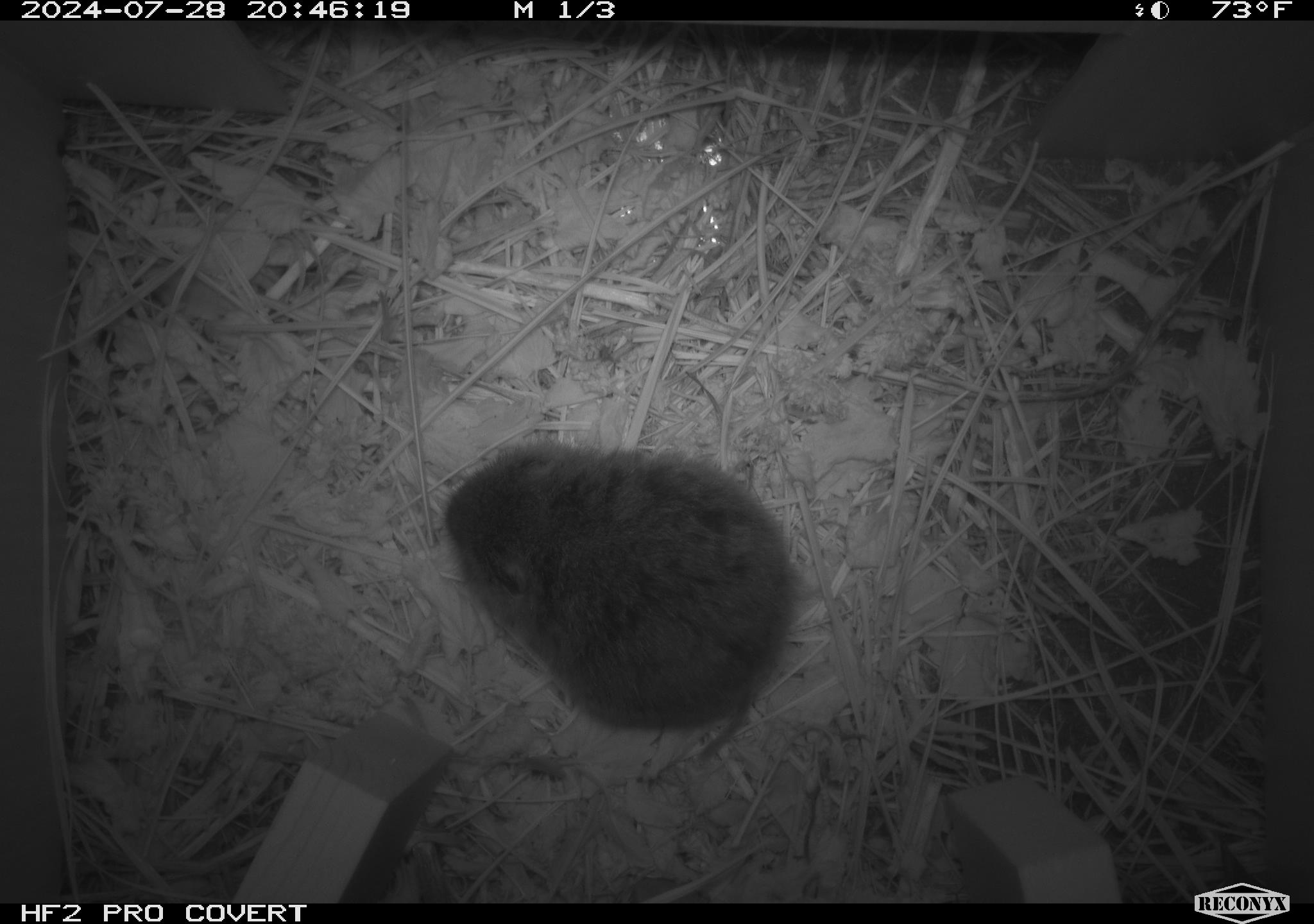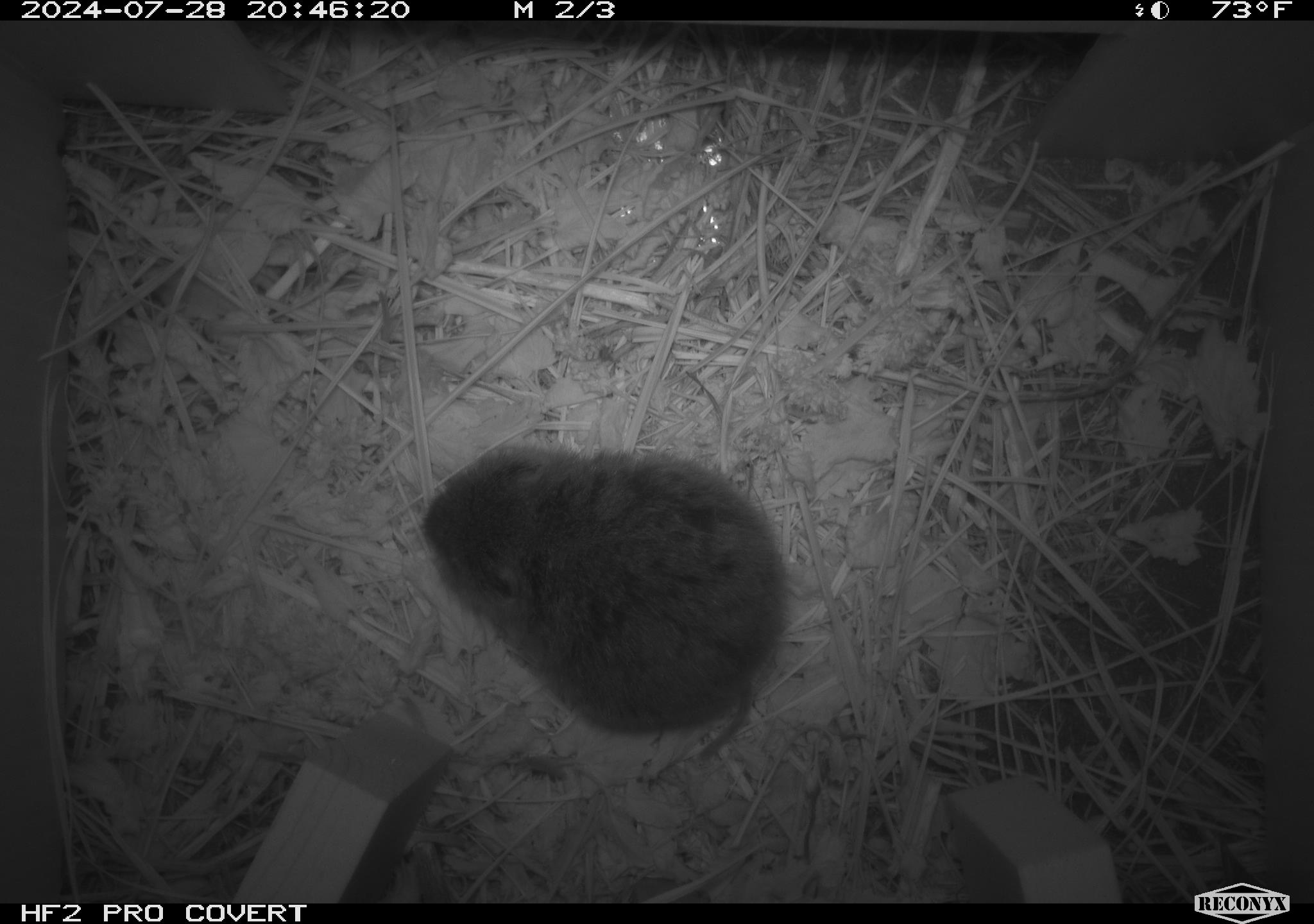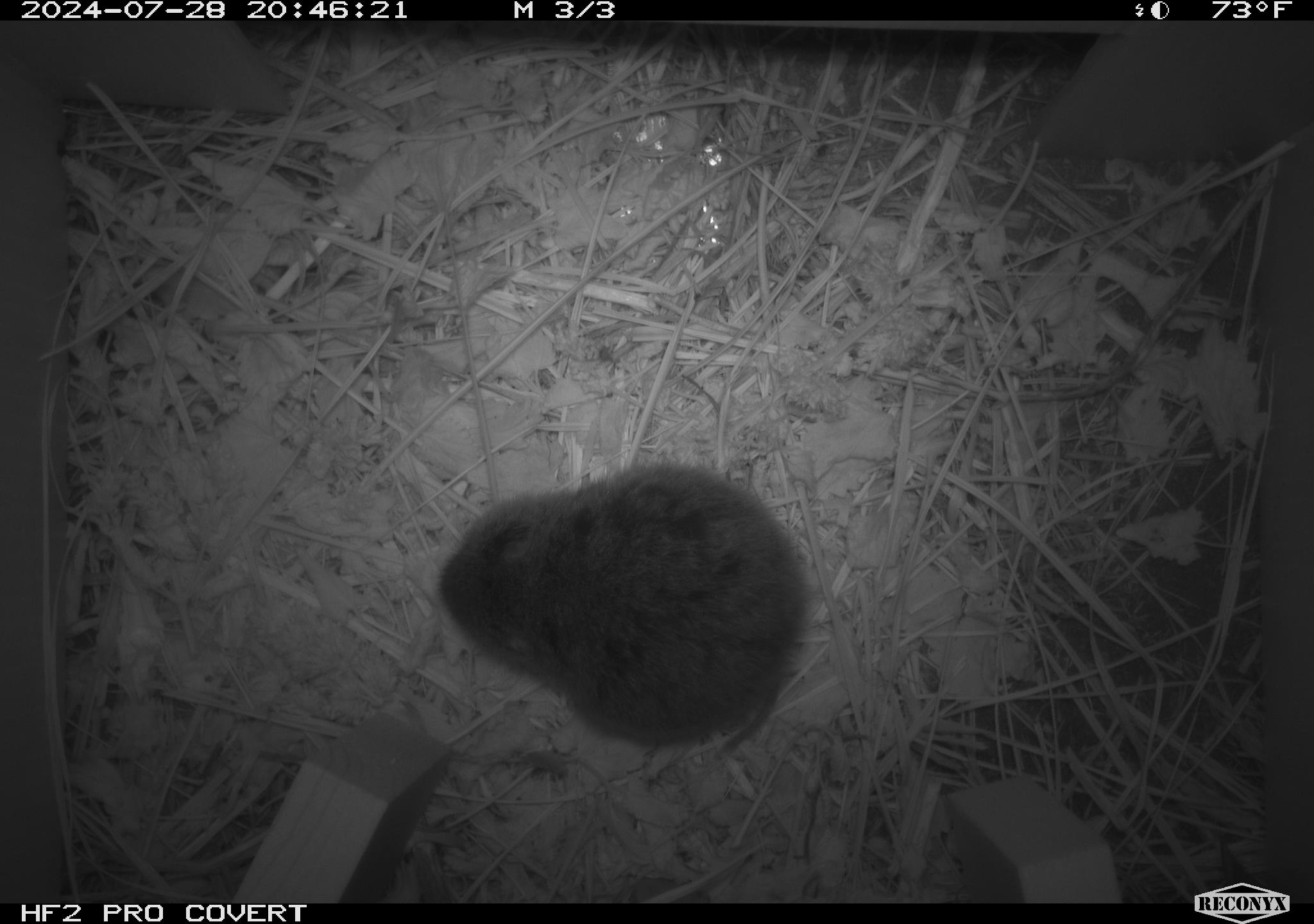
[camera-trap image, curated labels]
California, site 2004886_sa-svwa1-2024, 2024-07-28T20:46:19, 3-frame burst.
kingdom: Animalia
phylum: Chordata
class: Mammalia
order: Rodentia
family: Cricetidae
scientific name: Arvicolinae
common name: voles, lemmings, and muskrats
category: arvicolinae subfamily